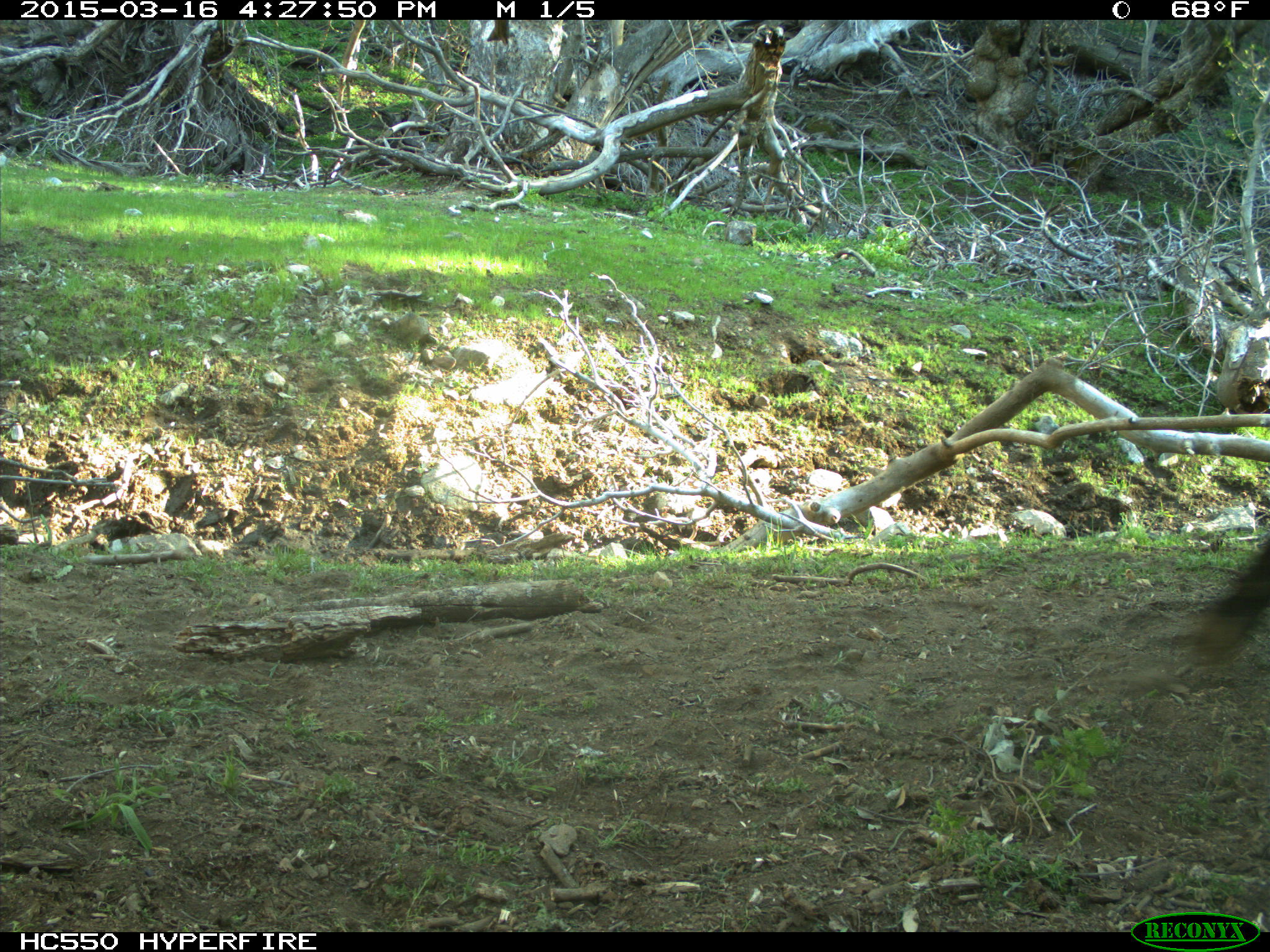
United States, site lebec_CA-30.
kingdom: Animalia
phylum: Chordata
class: Mammalia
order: Artiodactyla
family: Bovidae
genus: Bos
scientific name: Bos taurus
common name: domestic cow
Bos taurus (domestic cow).